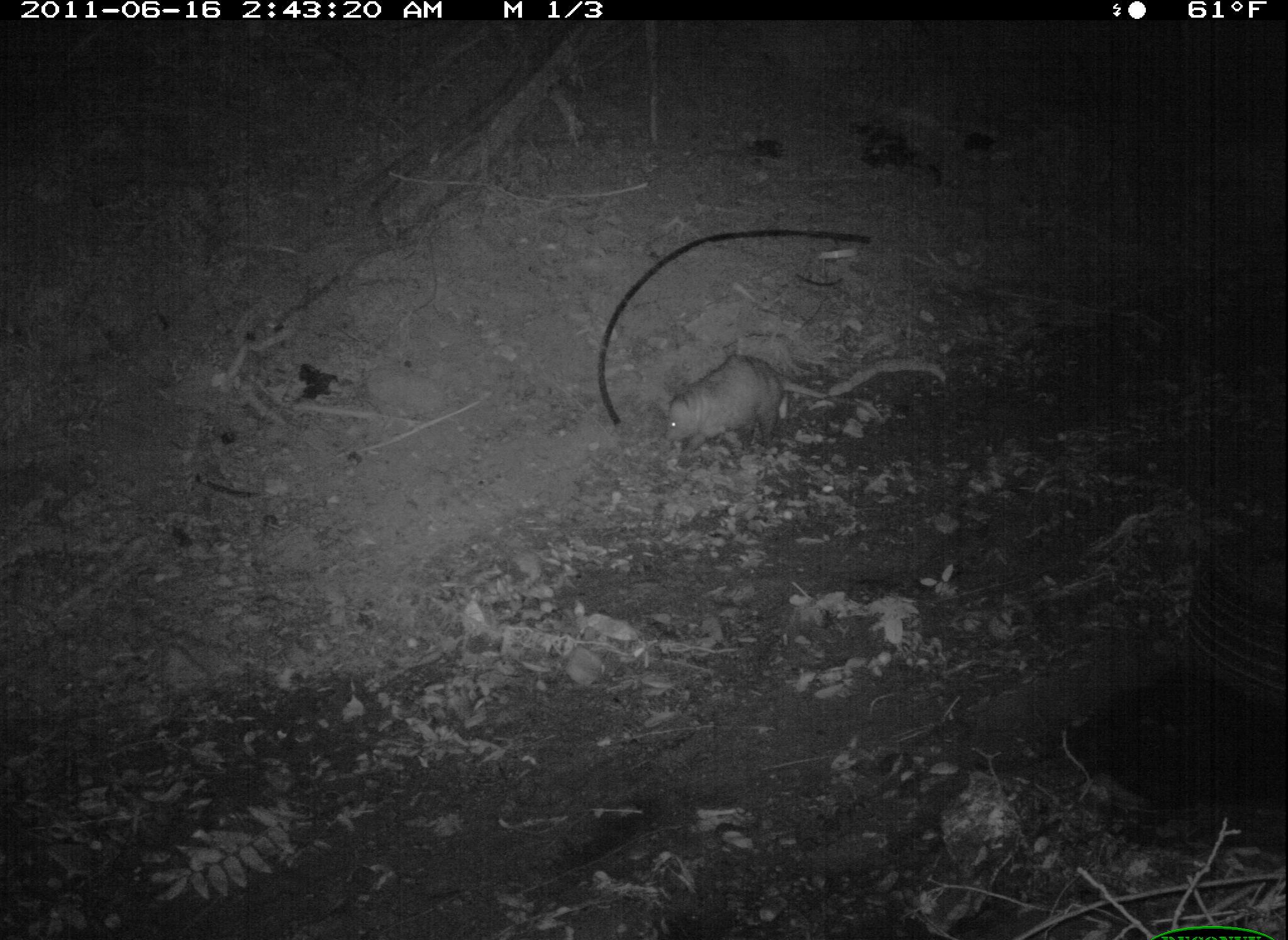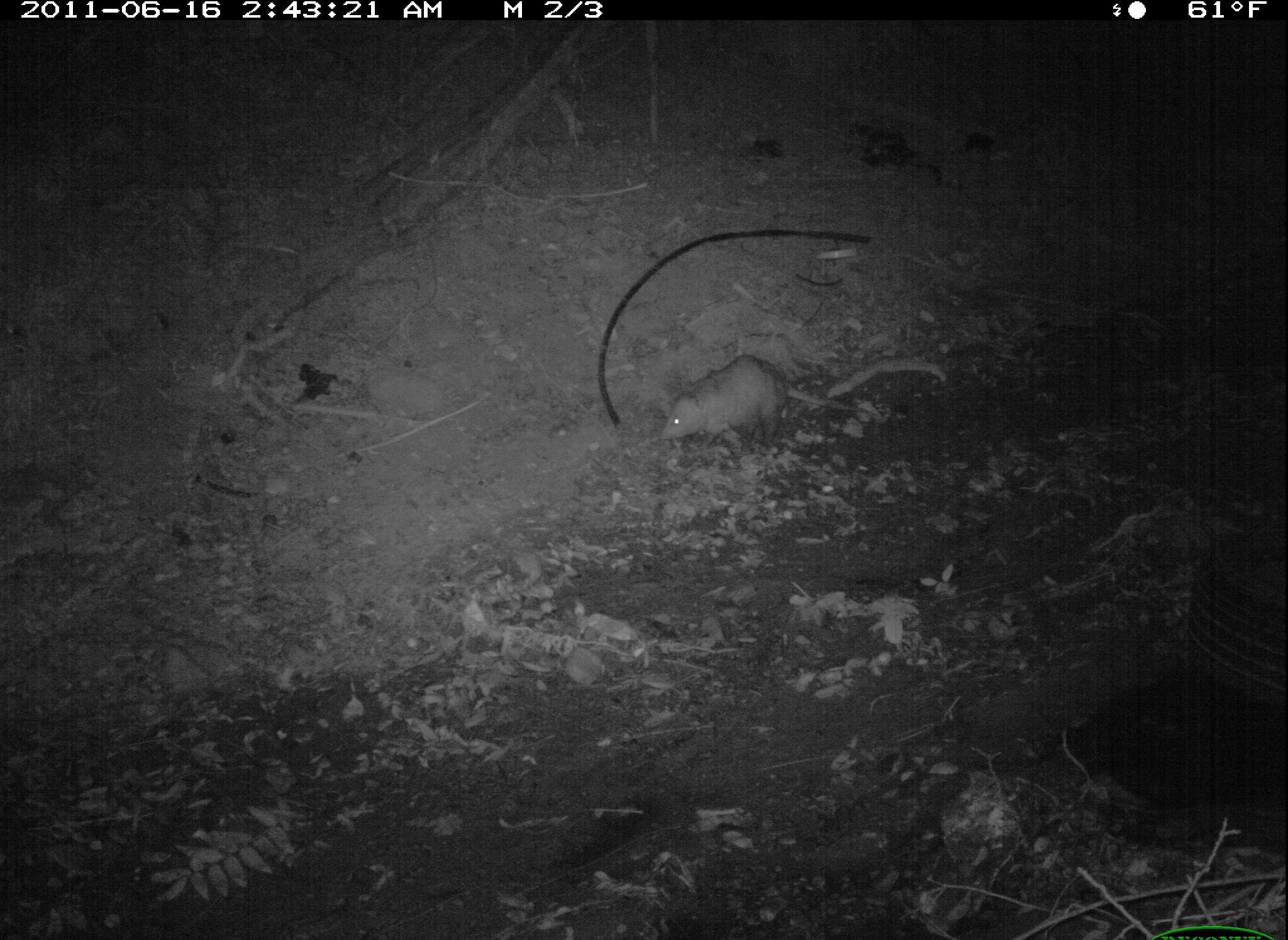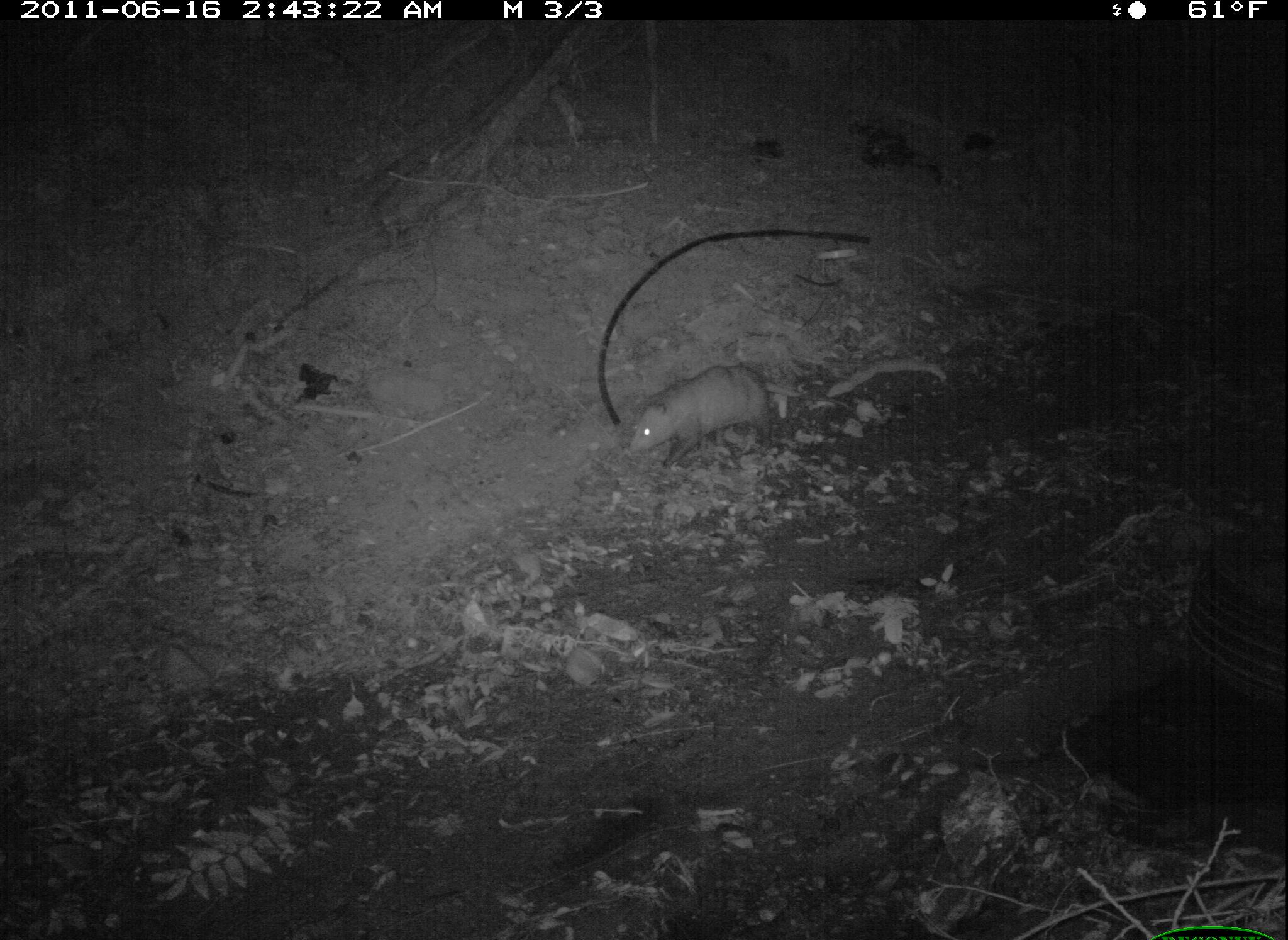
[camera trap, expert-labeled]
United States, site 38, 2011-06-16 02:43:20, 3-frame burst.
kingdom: Animalia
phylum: Chordata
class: Mammalia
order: Didelphimorphia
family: Didelphidae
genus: Didelphis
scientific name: Didelphis virginiana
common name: virginia opossum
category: opossum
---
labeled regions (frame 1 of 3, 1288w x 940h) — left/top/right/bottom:
opossum: 655/345/866/456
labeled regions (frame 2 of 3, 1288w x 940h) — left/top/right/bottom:
opossum: 658/350/869/456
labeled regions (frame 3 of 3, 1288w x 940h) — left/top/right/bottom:
opossum: 620/356/831/478